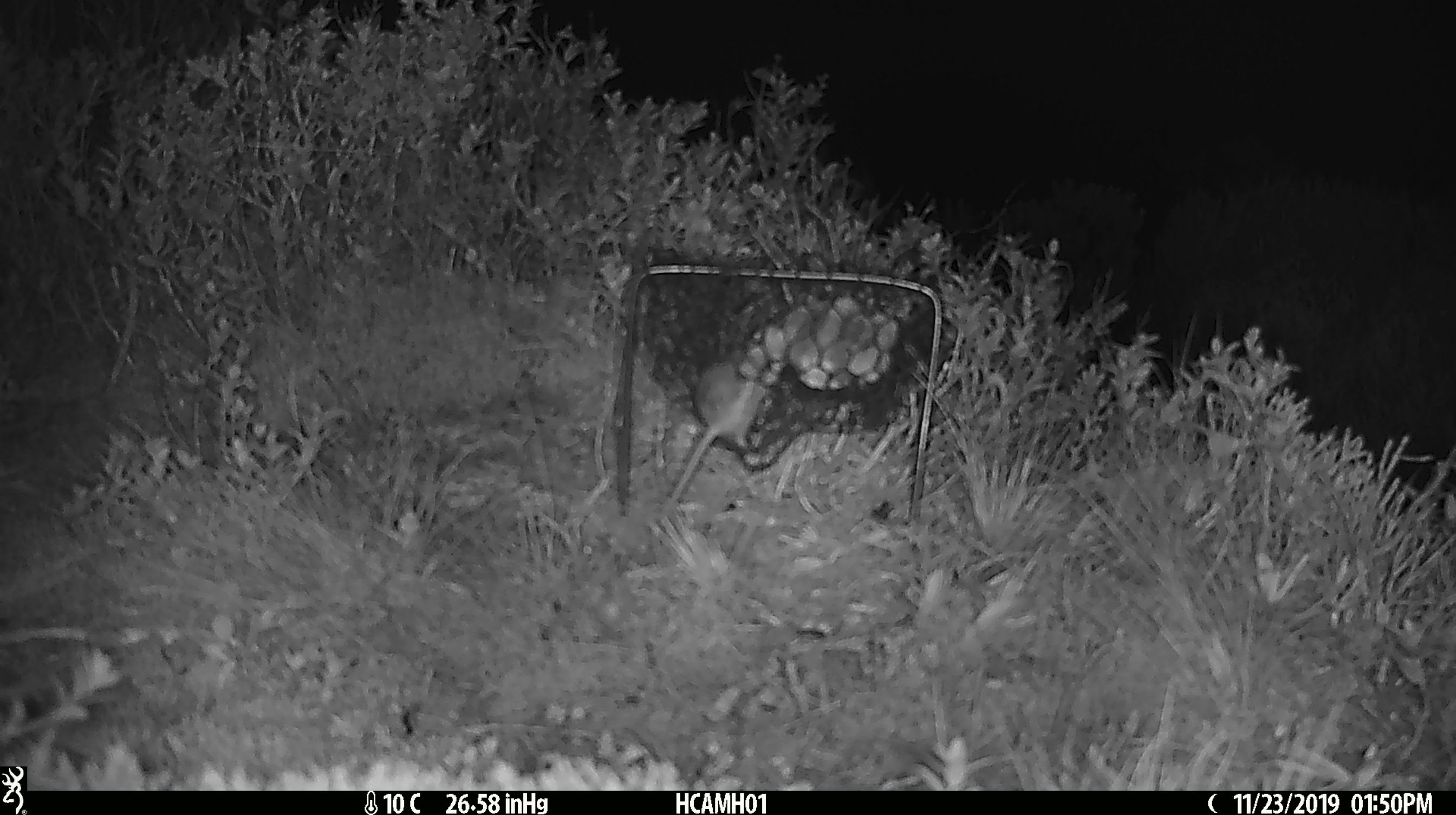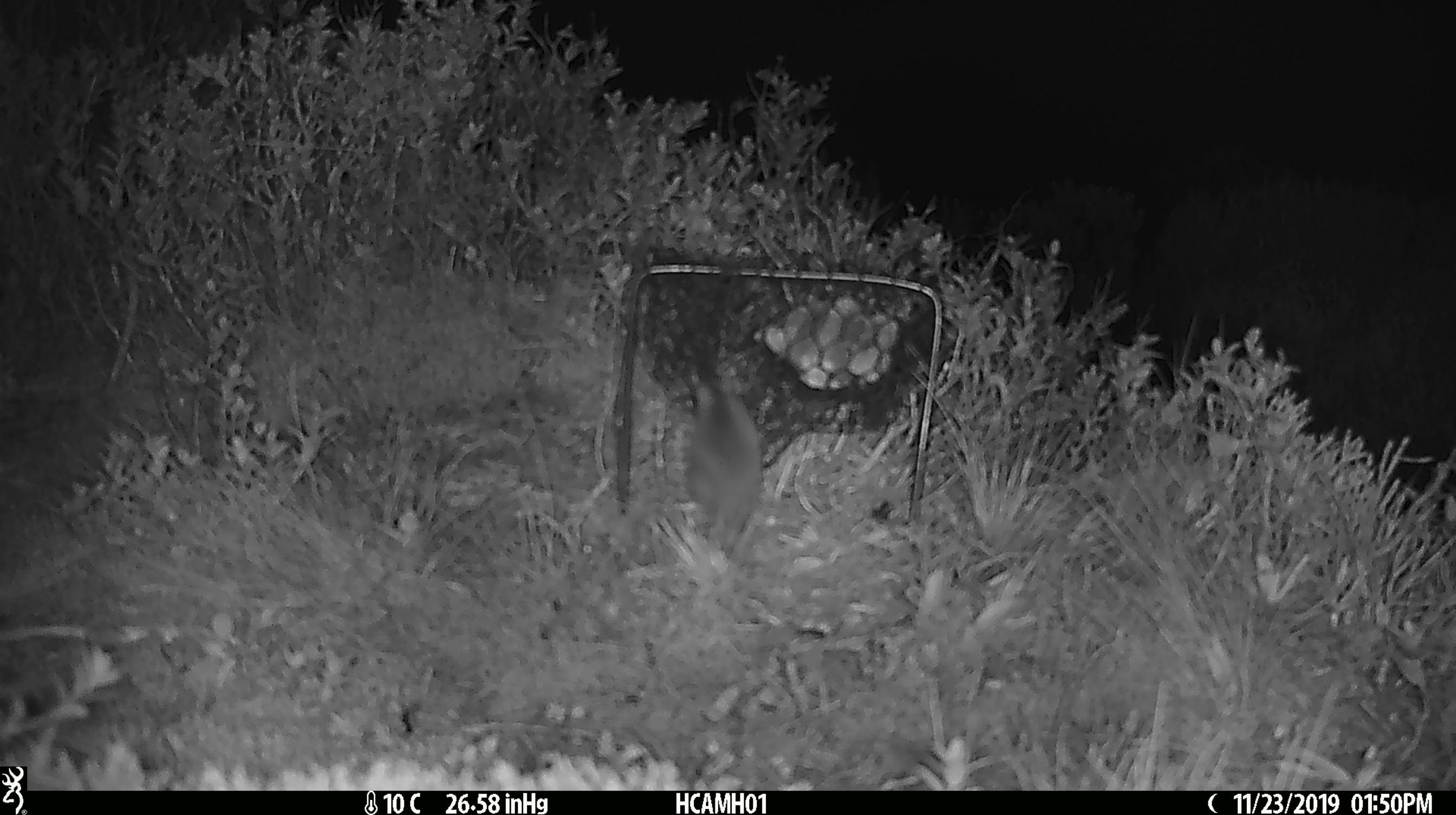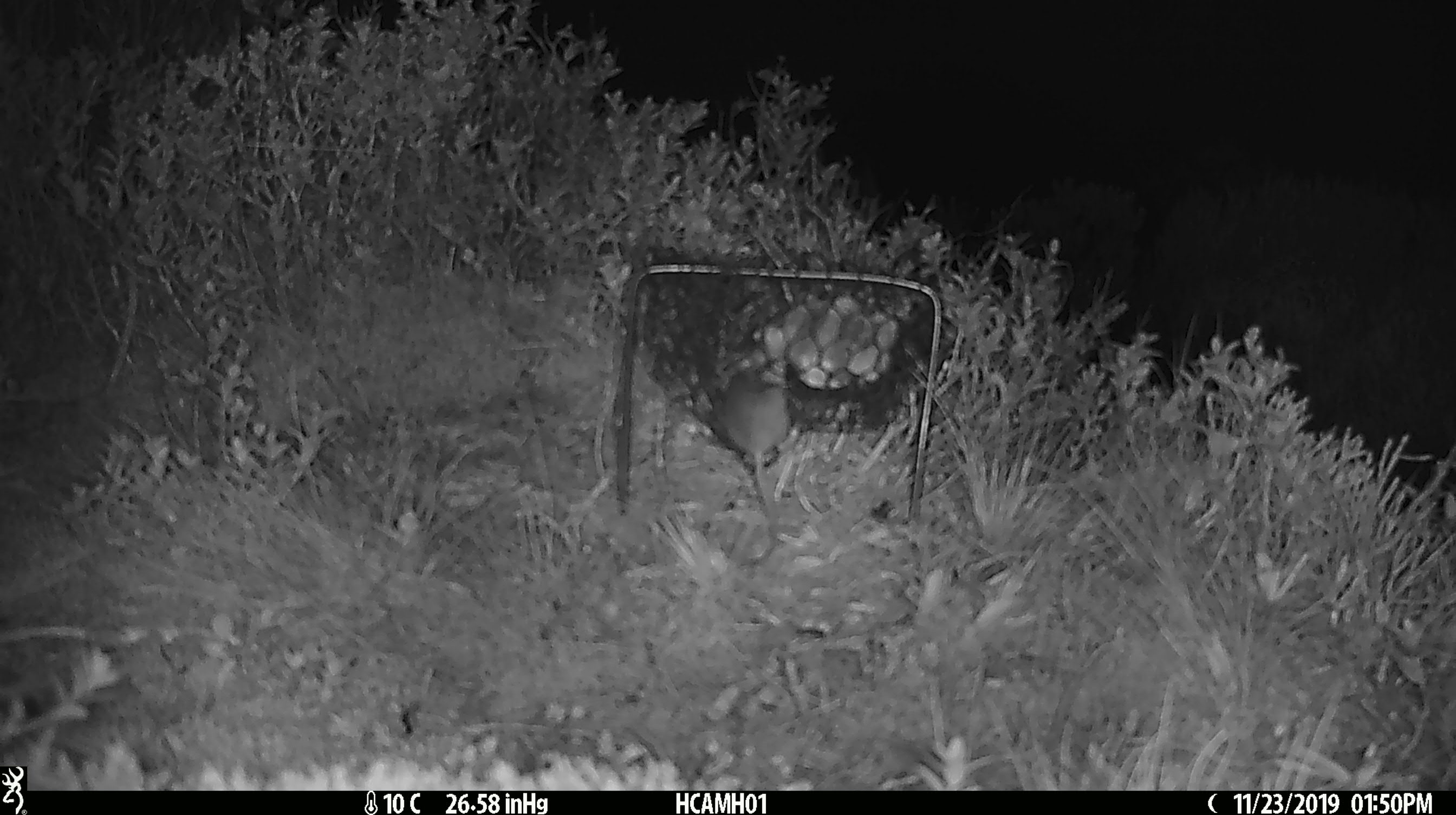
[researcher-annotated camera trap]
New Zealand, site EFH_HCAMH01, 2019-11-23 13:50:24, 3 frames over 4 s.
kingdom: Animalia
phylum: Chordata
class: Mammalia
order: Rodentia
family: Muridae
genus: Mus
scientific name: Mus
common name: mouse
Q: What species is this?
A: Mouse (Mus).